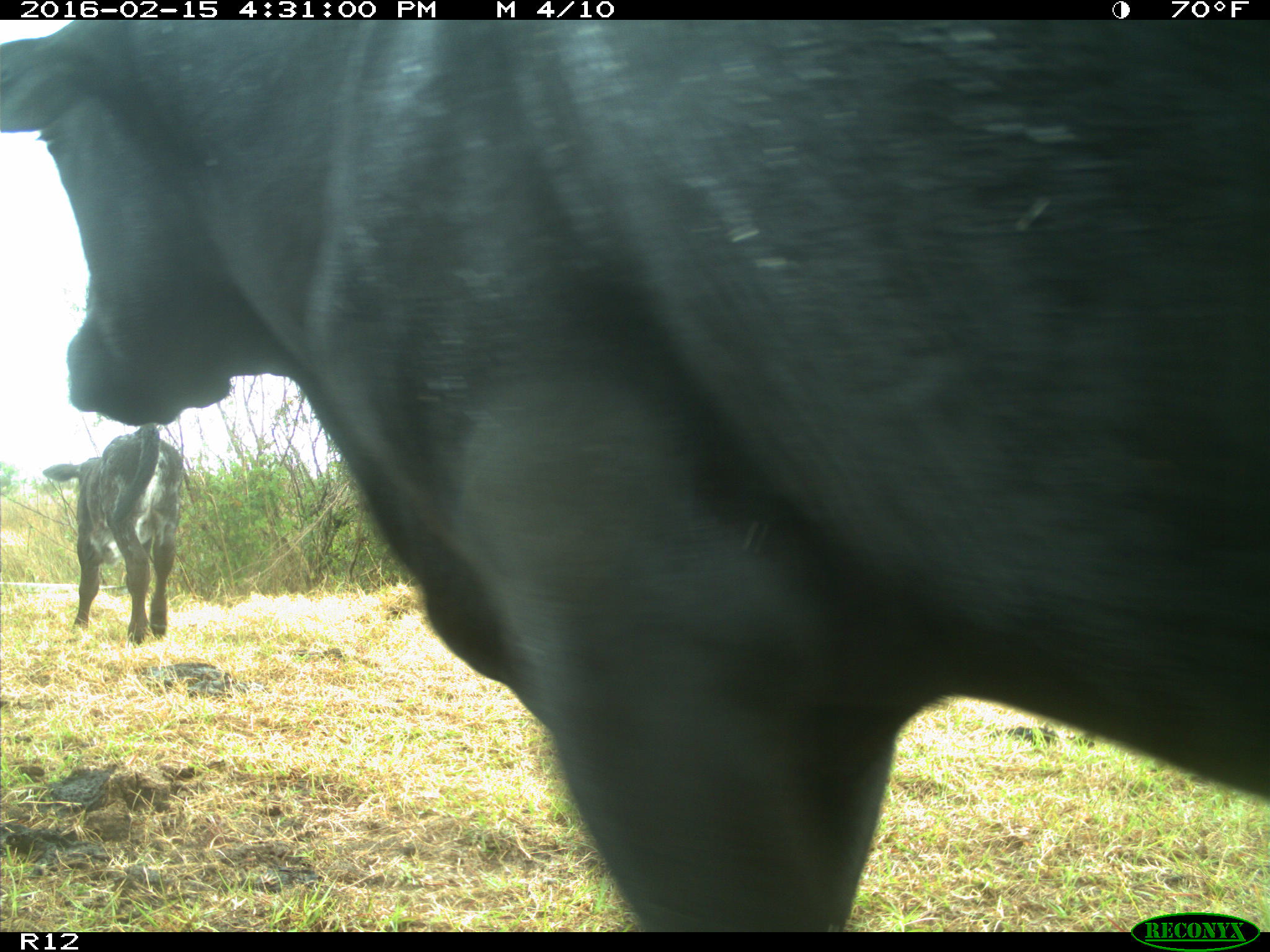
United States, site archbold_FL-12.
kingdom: Animalia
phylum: Chordata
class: Mammalia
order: Artiodactyla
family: Bovidae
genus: Bos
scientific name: Bos taurus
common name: domestic cow